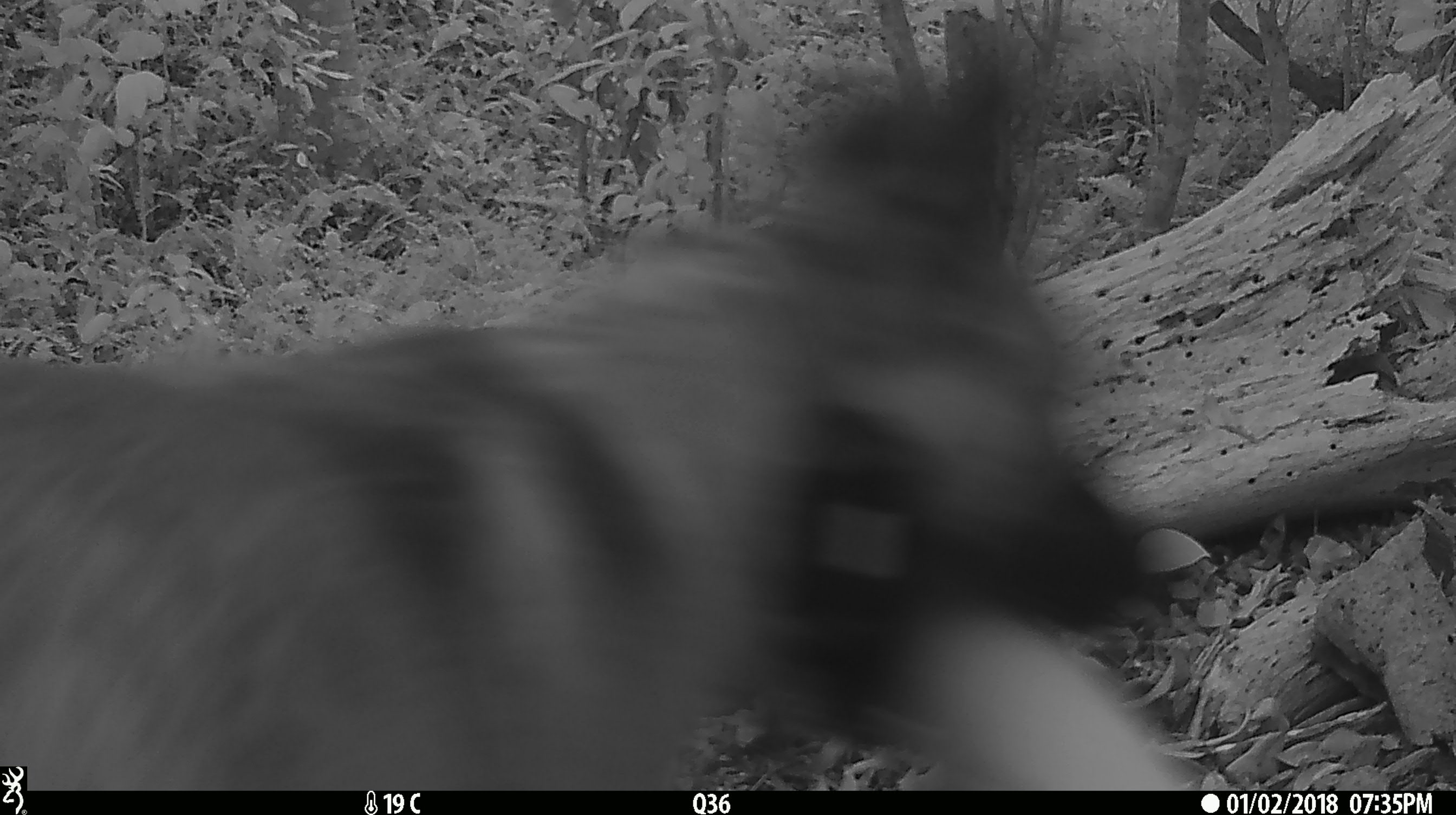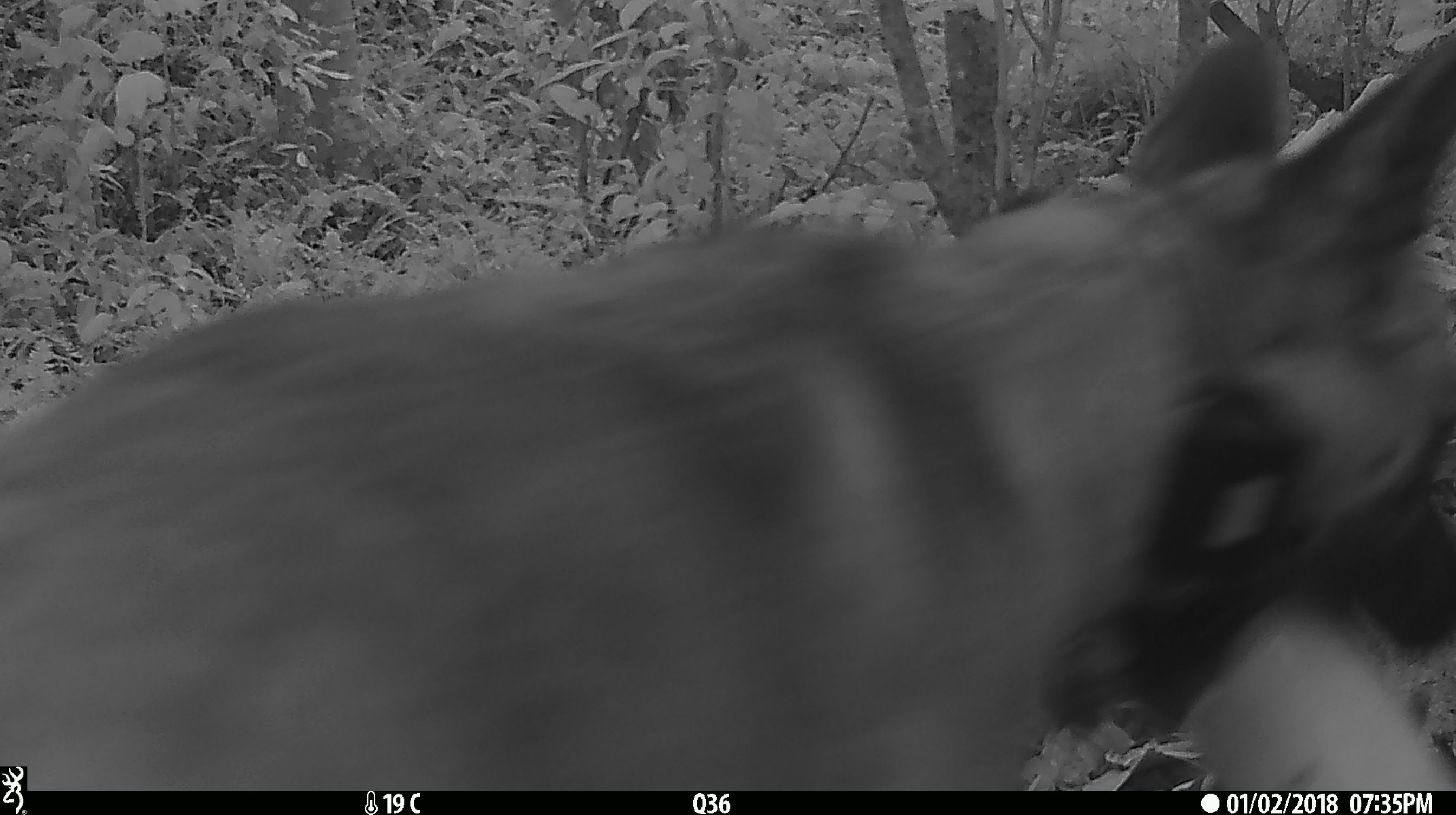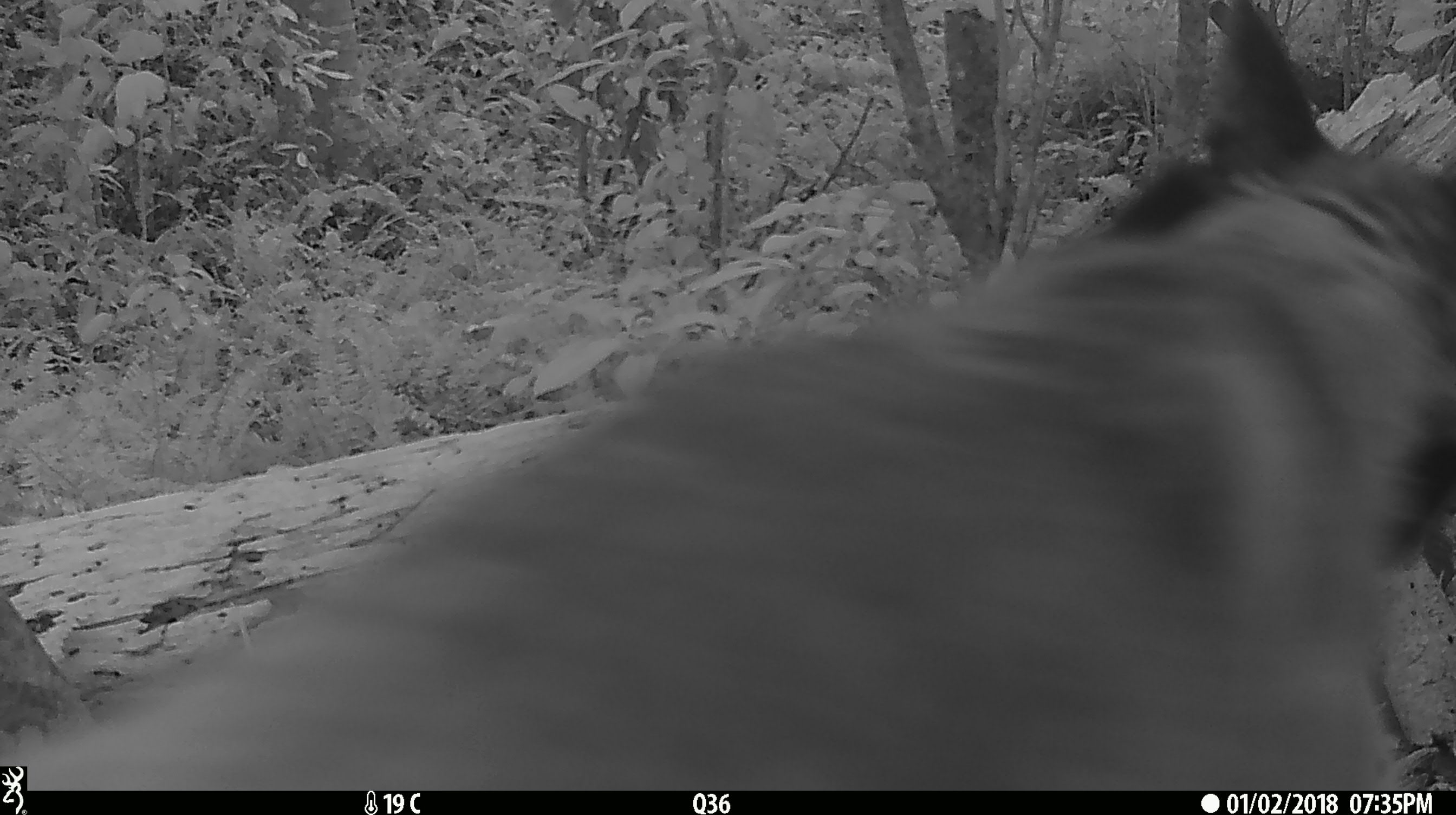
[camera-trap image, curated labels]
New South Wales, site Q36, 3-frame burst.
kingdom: Animalia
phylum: Chordata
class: Mammalia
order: Carnivora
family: Canidae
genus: Canis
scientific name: Canis familiaris dingo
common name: dingo